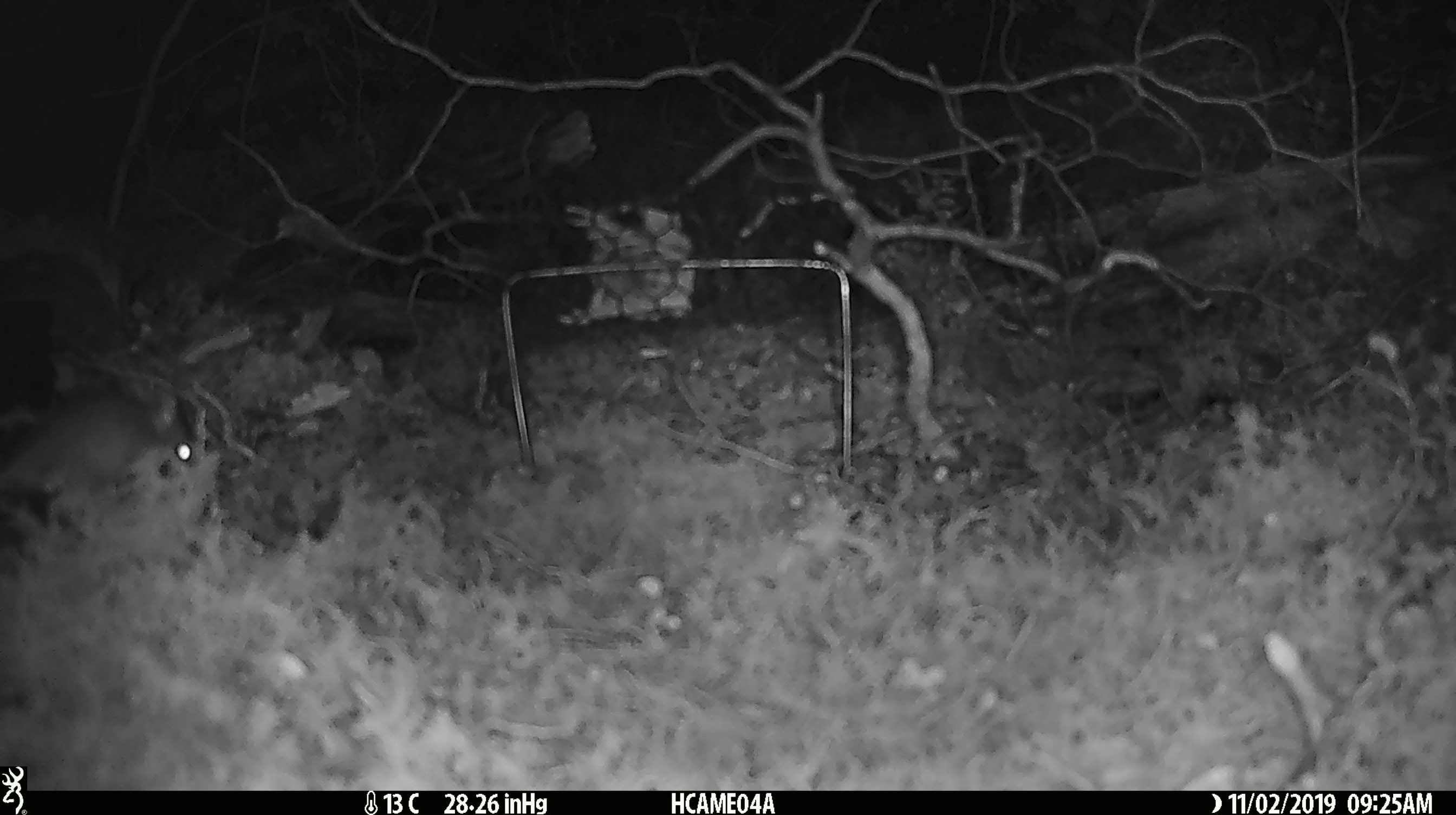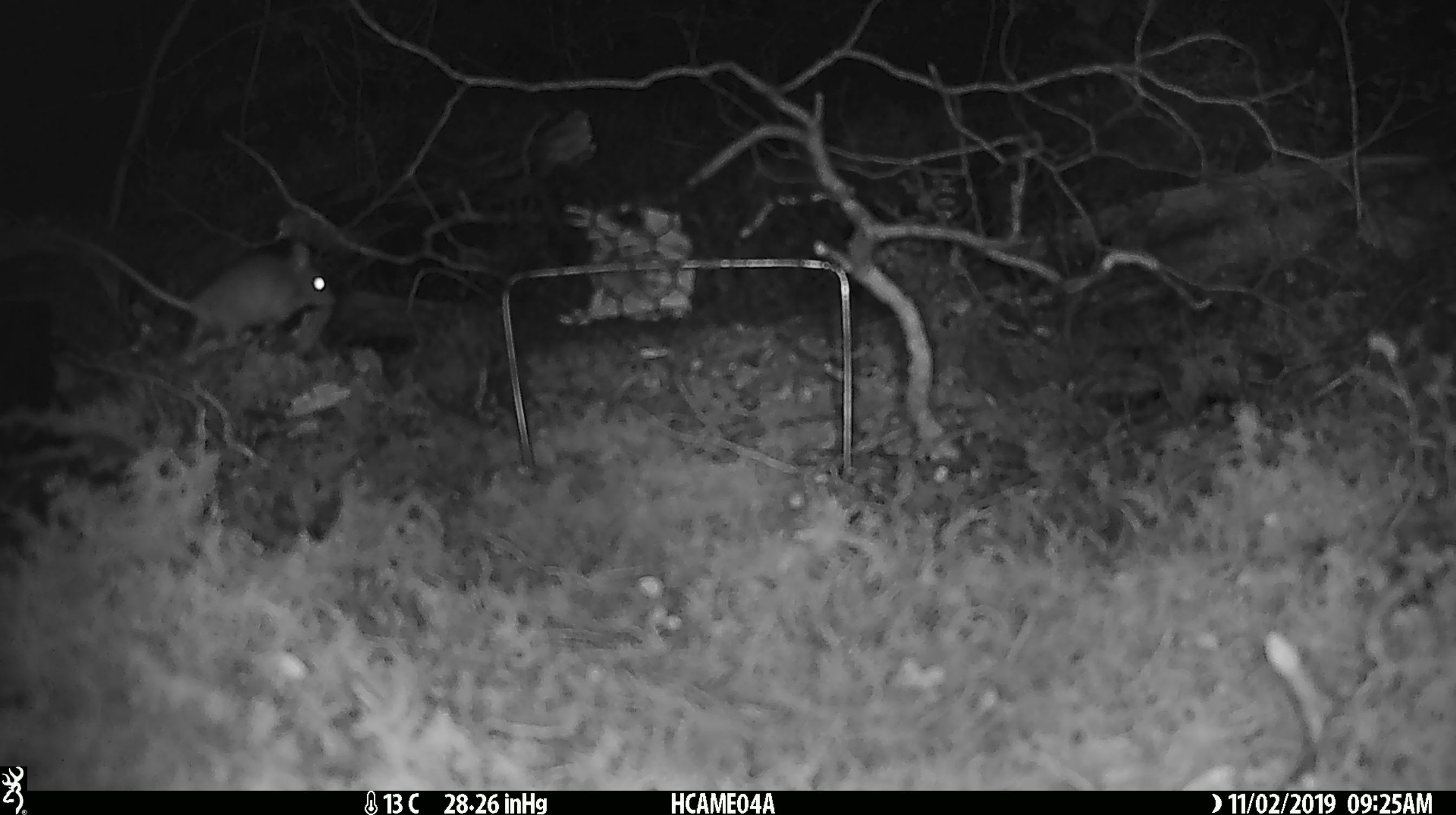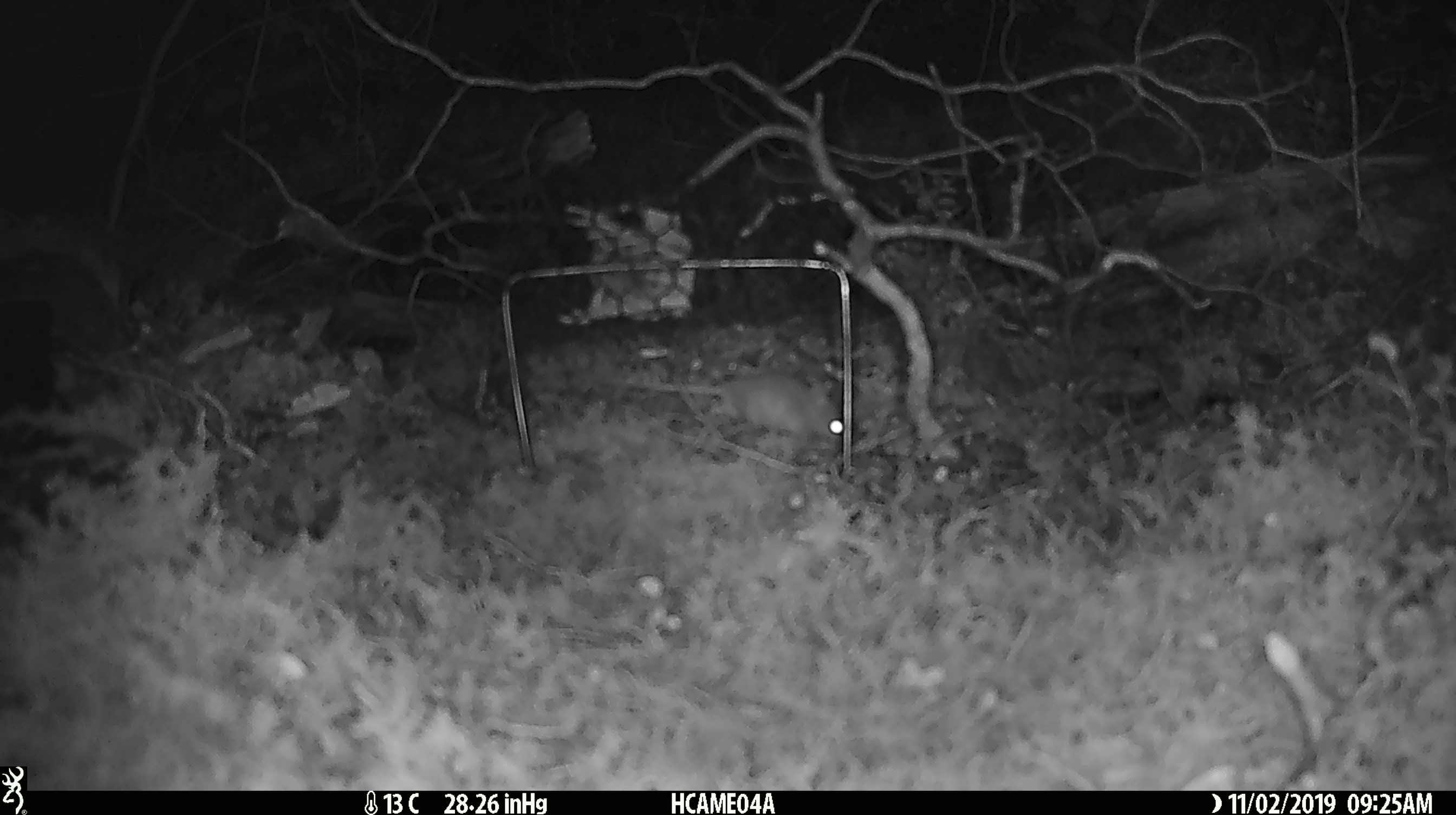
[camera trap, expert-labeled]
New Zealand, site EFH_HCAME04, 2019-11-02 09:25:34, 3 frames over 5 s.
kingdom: Animalia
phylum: Chordata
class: Mammalia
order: Rodentia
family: Muridae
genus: Mus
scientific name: Mus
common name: mouse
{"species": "mouse (Mus)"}